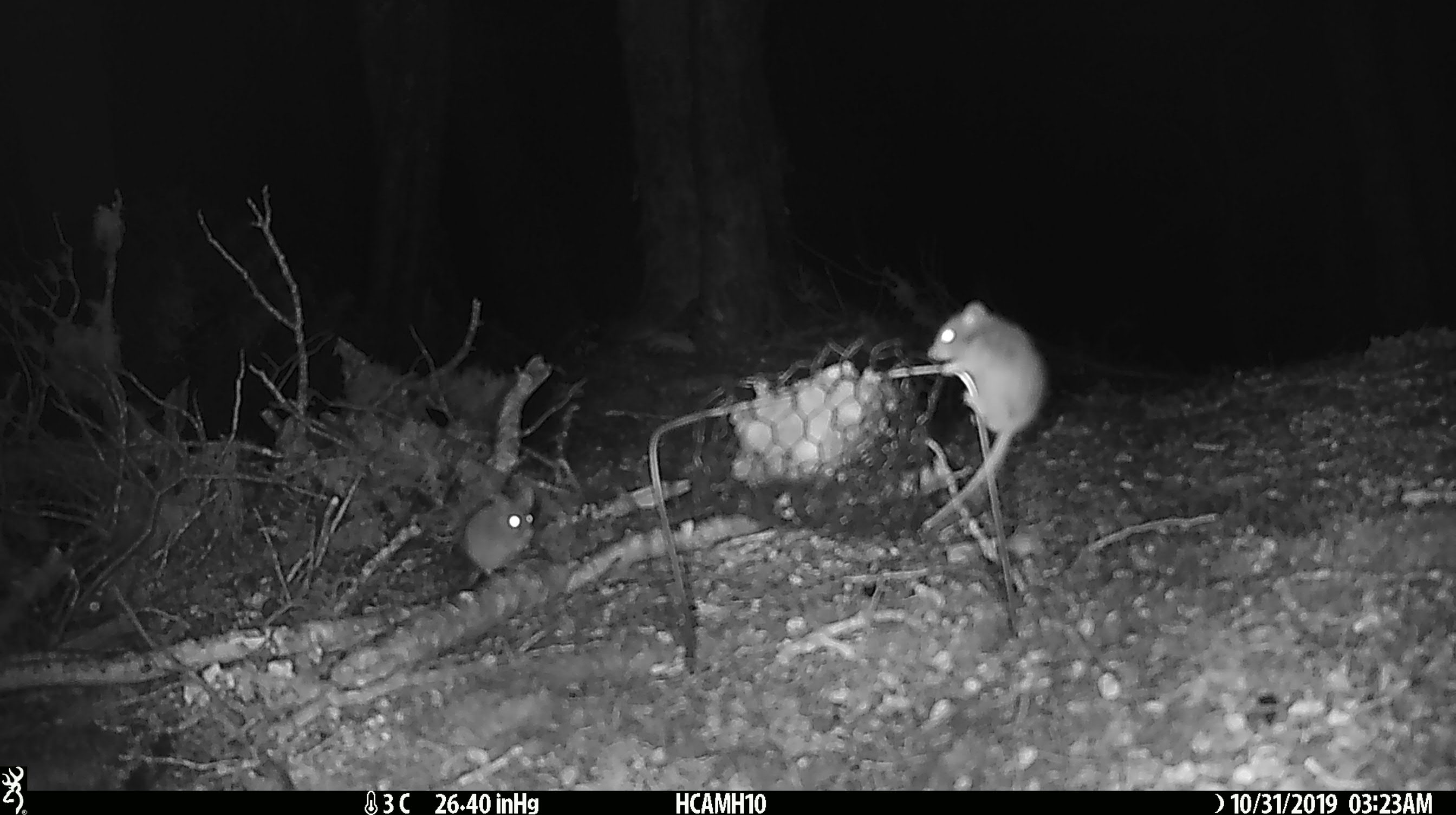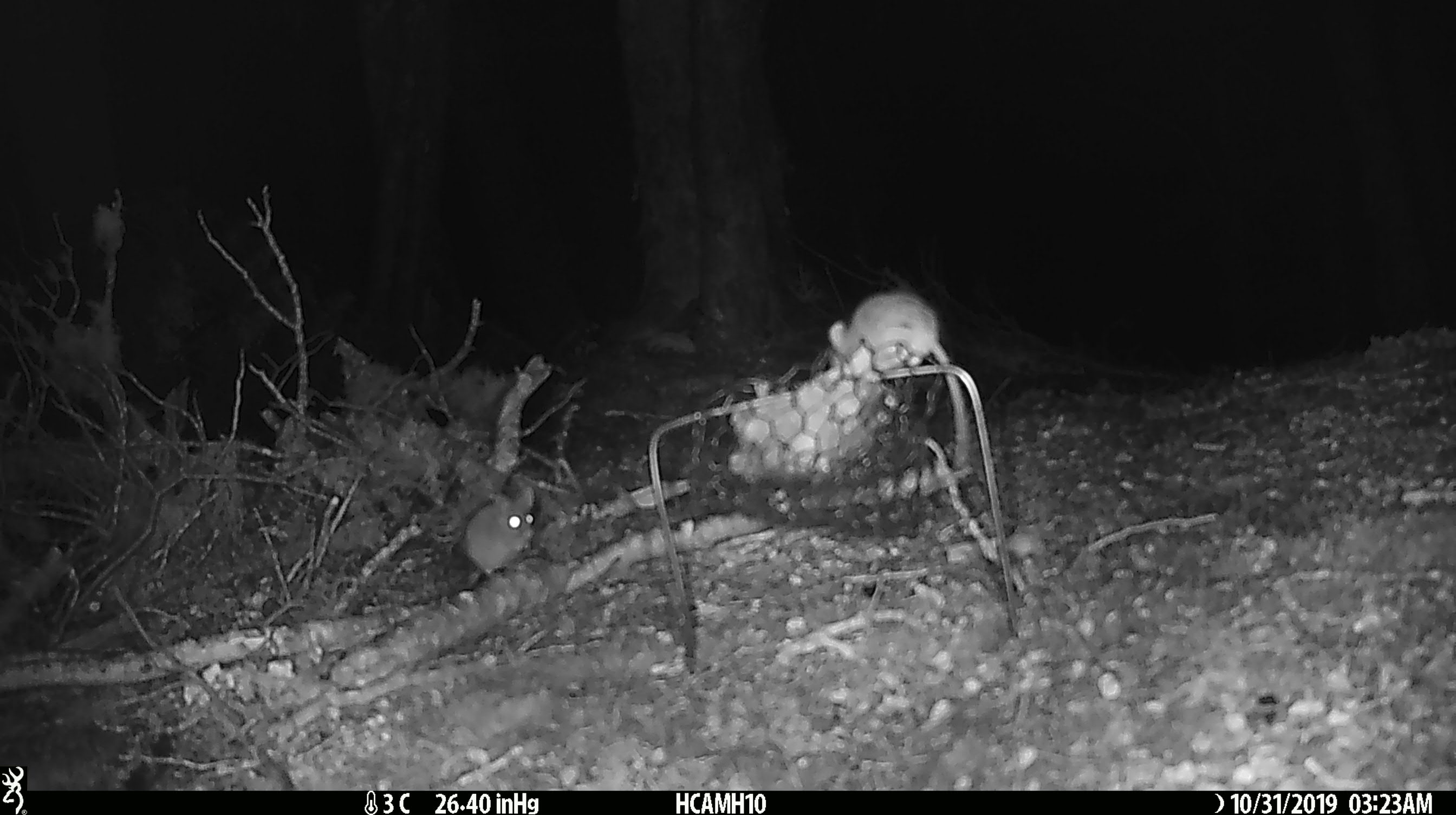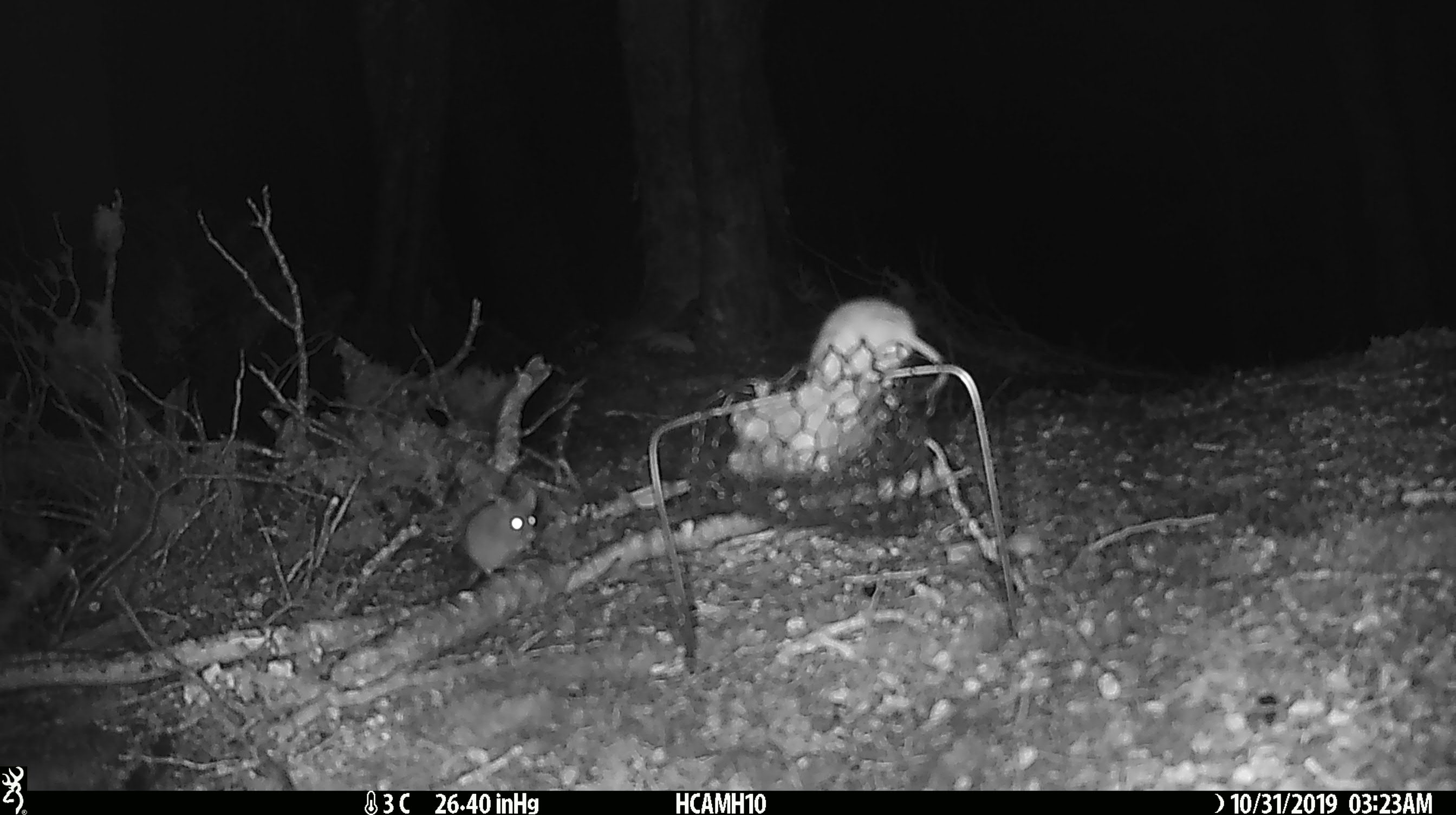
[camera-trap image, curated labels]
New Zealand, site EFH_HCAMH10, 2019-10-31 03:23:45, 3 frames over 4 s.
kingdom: Animalia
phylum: Chordata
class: Mammalia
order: Rodentia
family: Muridae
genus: Mus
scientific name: Mus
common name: mouse